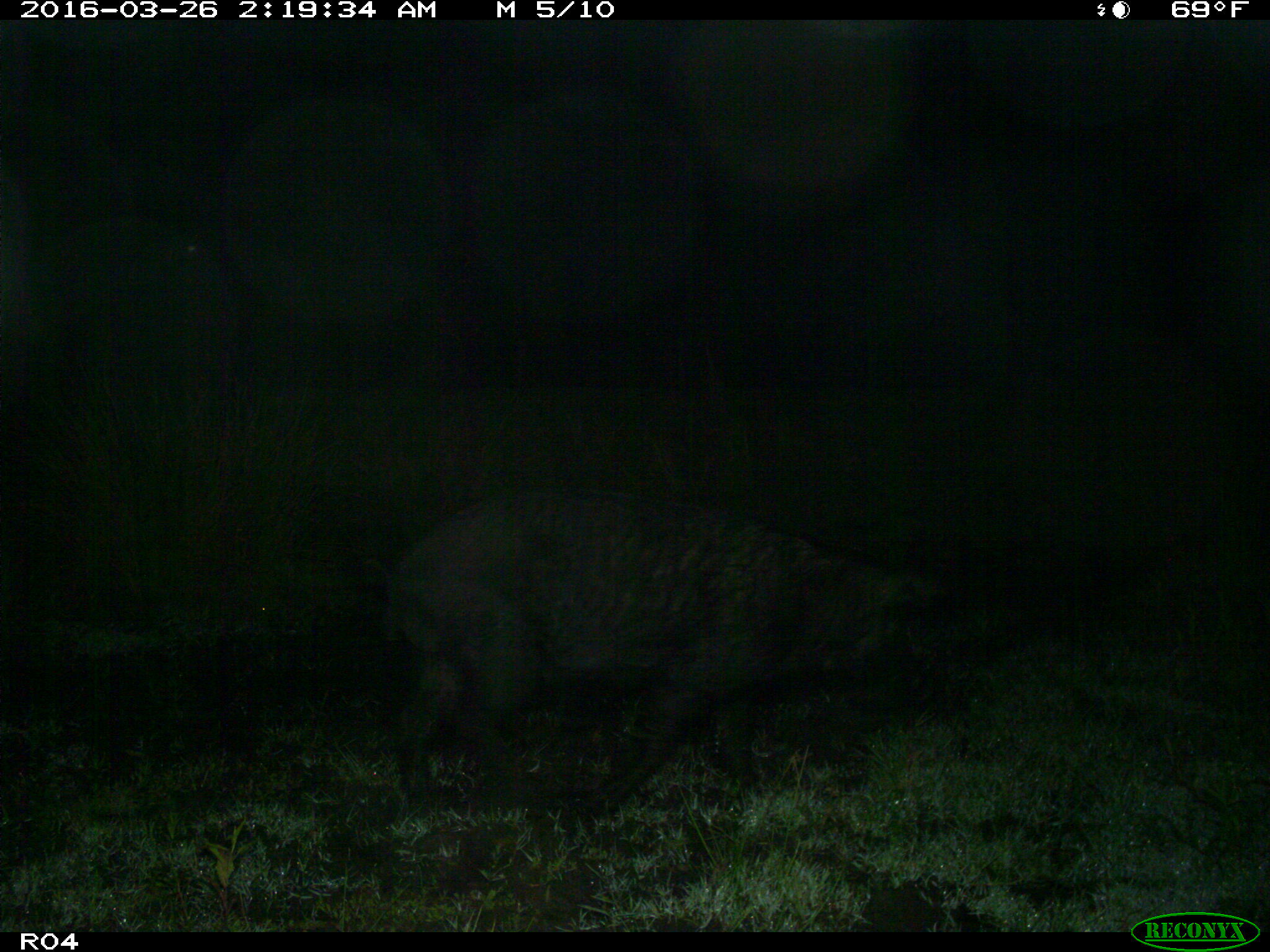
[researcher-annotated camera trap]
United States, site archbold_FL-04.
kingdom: Animalia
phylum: Chordata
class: Mammalia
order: Artiodactyla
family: Suidae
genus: Sus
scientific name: Sus scrofa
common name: wild boar